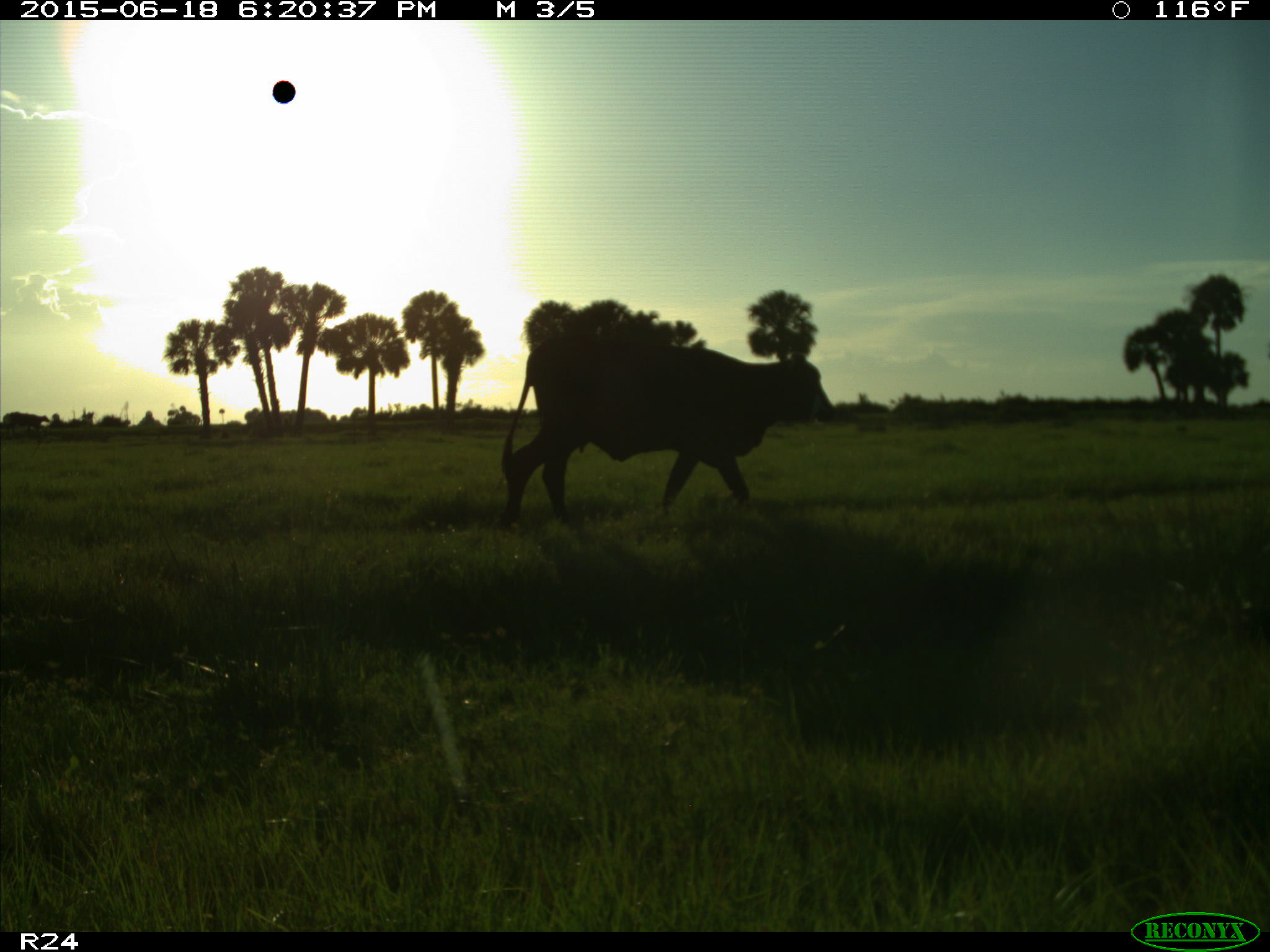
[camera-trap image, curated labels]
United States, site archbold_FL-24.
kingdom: Animalia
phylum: Chordata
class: Mammalia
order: Artiodactyla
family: Bovidae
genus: Bos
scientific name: Bos taurus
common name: domestic cow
Bos taurus (domestic cow).